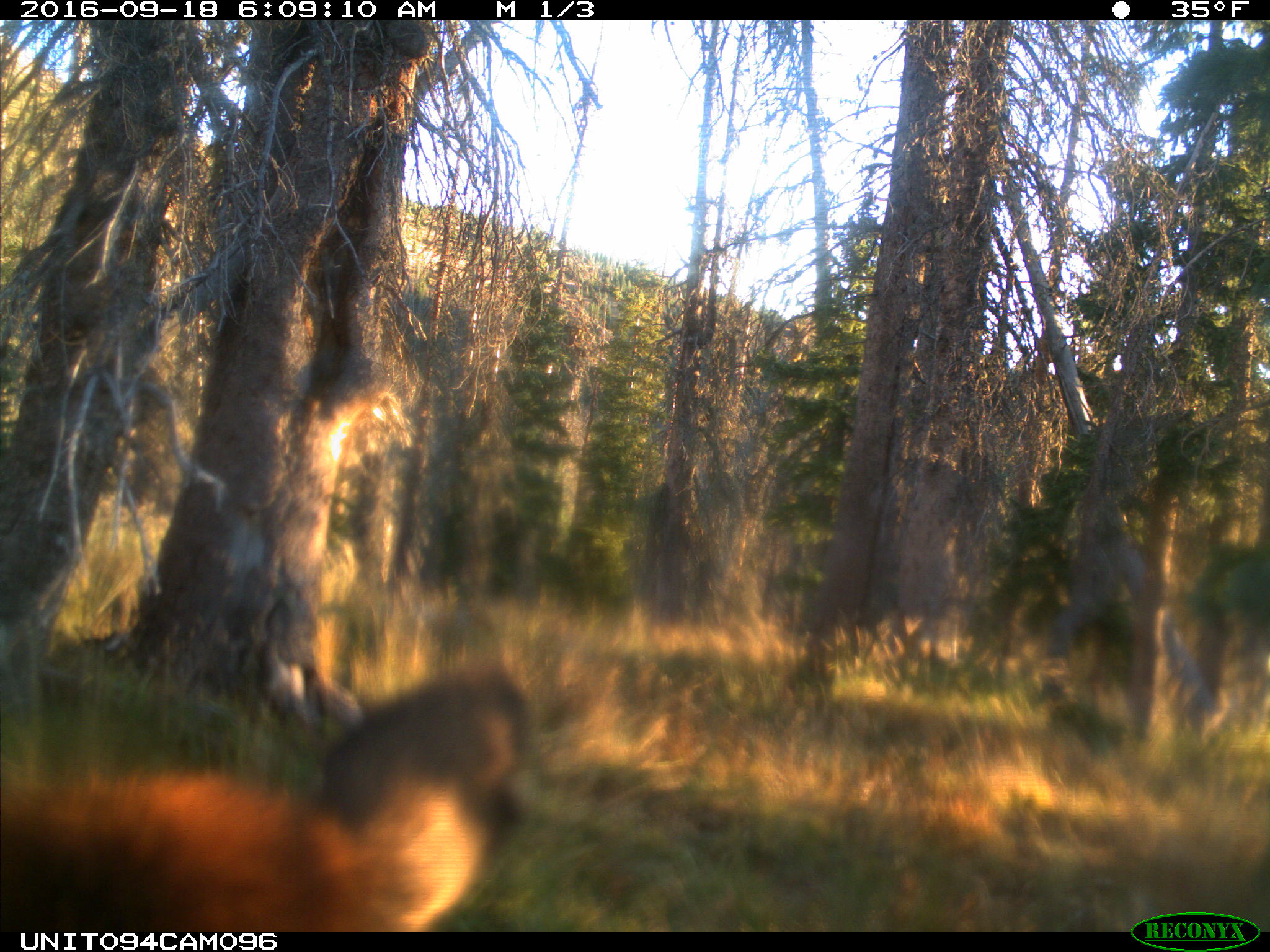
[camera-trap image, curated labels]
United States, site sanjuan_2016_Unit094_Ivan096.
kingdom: Animalia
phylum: Chordata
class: Mammalia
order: Artiodactyla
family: Cervidae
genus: Cervus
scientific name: Cervus elaphus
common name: red deer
Cervus elaphus (red deer).